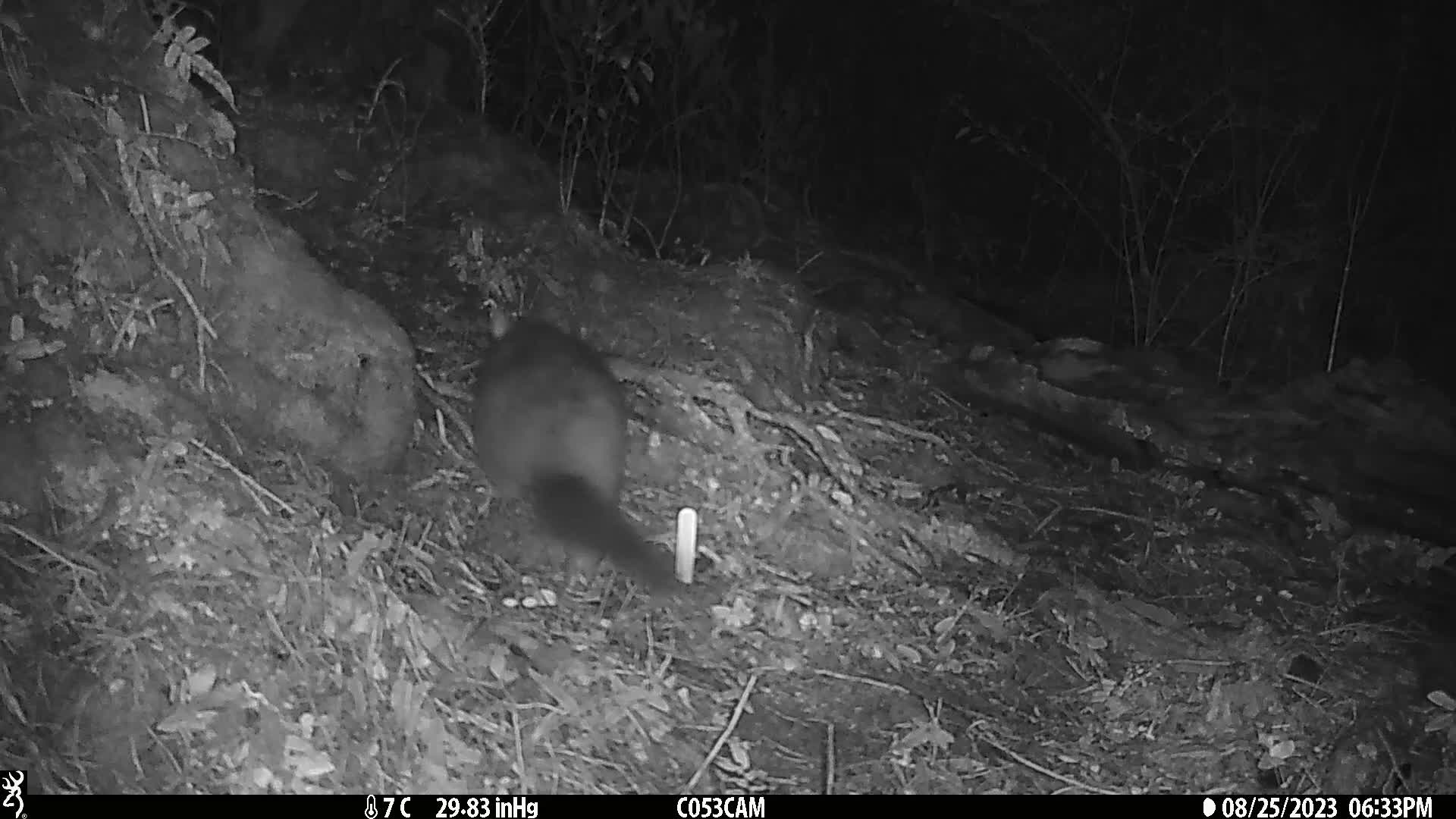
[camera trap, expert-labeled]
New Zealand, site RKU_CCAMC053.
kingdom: Animalia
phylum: Chordata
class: Mammalia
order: Diprotodontia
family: Phalangeridae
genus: Trichosurus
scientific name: Trichosurus vulpecula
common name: common brushtail possum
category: possum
Possum (common brushtail possum) (Trichosurus vulpecula).